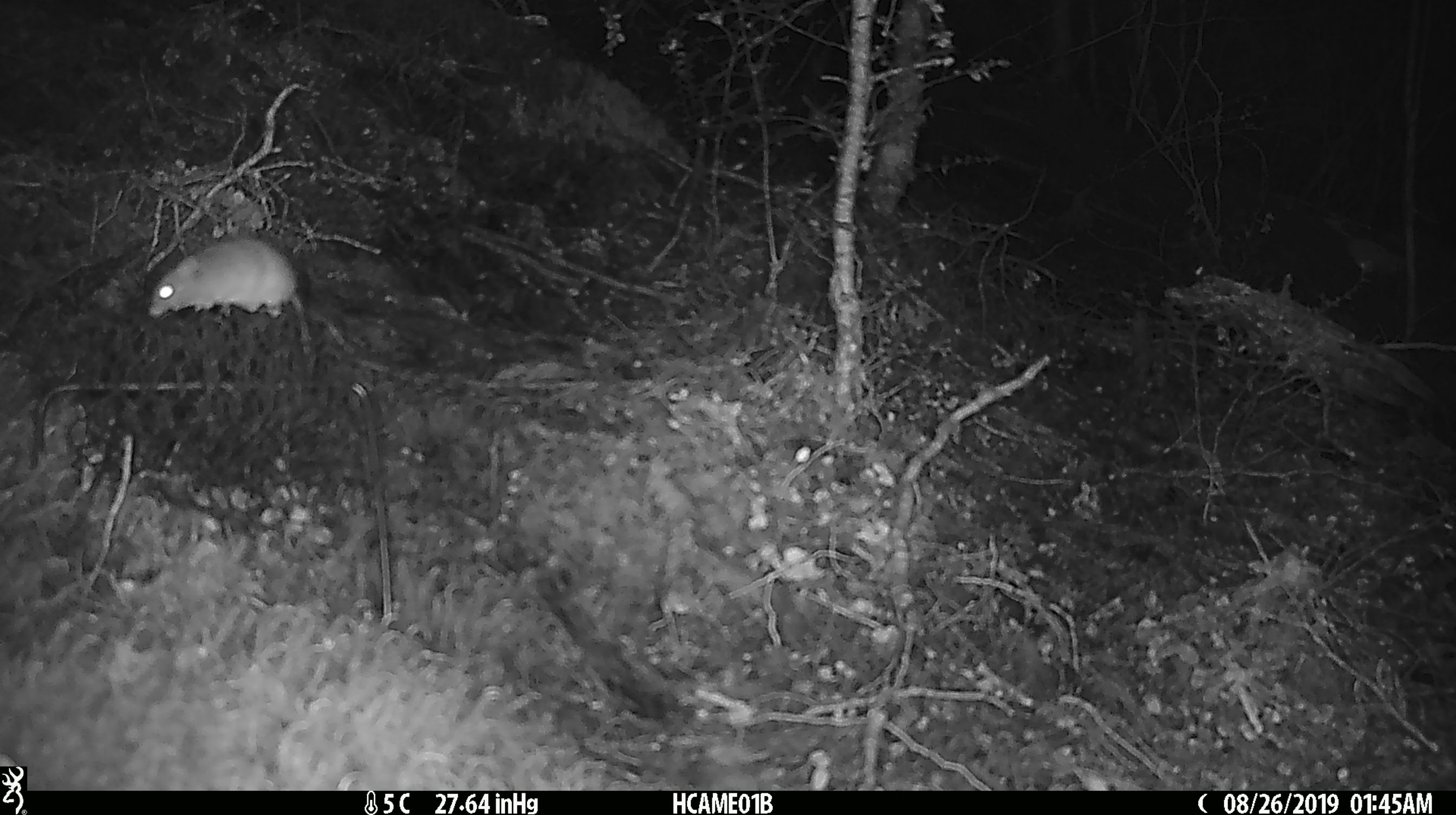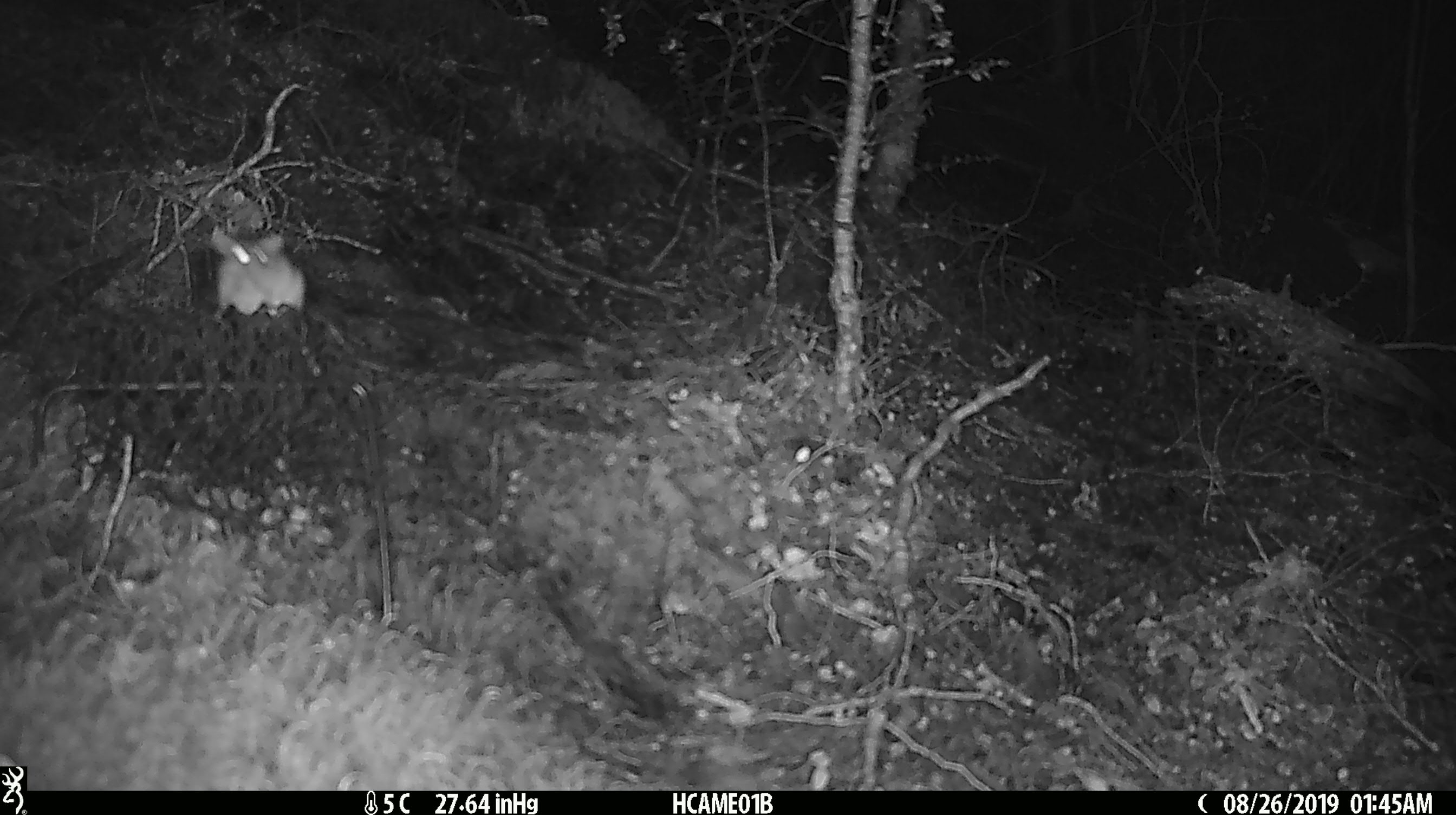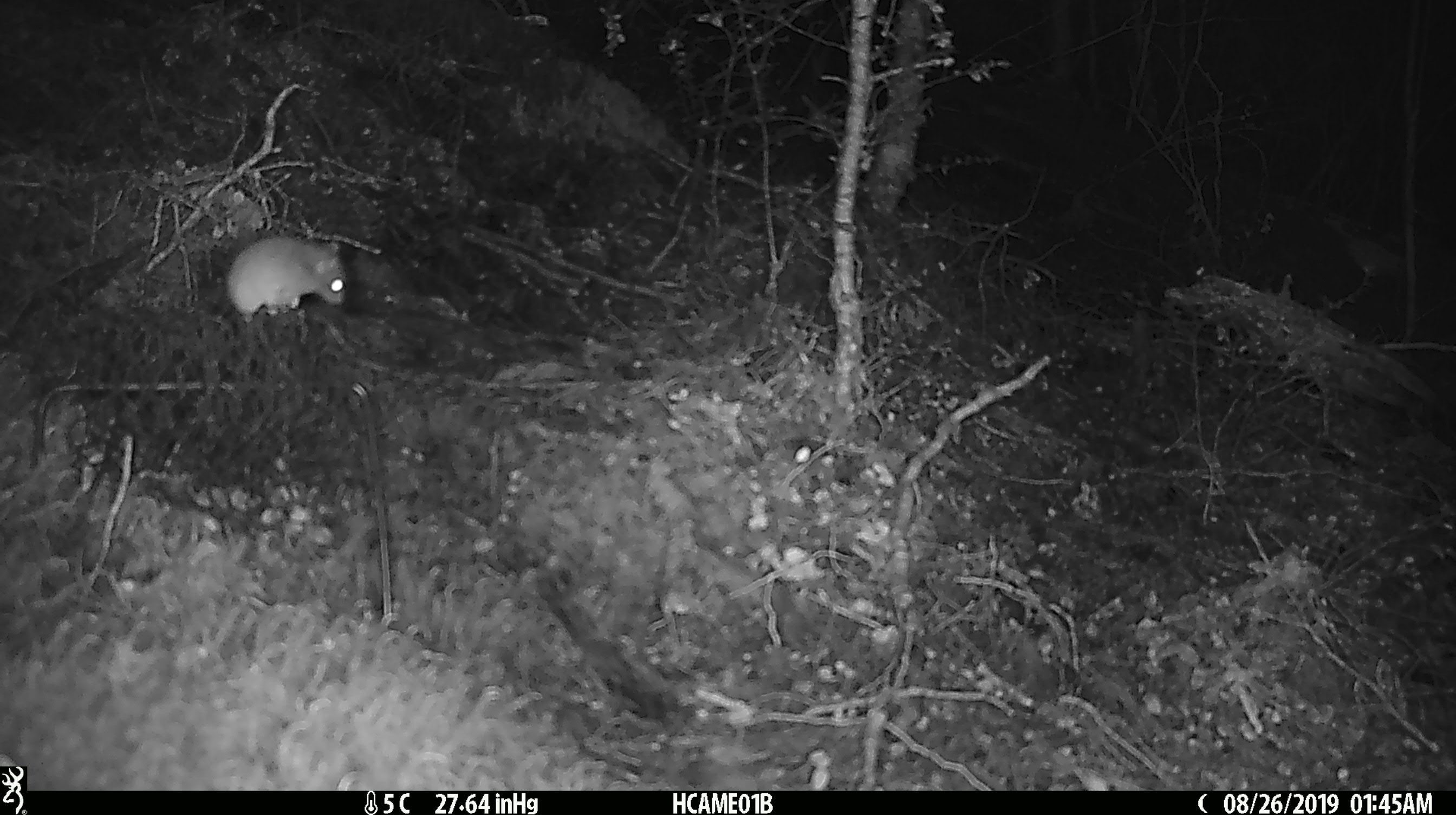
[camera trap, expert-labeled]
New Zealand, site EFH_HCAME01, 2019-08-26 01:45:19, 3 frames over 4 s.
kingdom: Animalia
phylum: Chordata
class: Mammalia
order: Rodentia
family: Muridae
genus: Mus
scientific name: Mus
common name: mouse